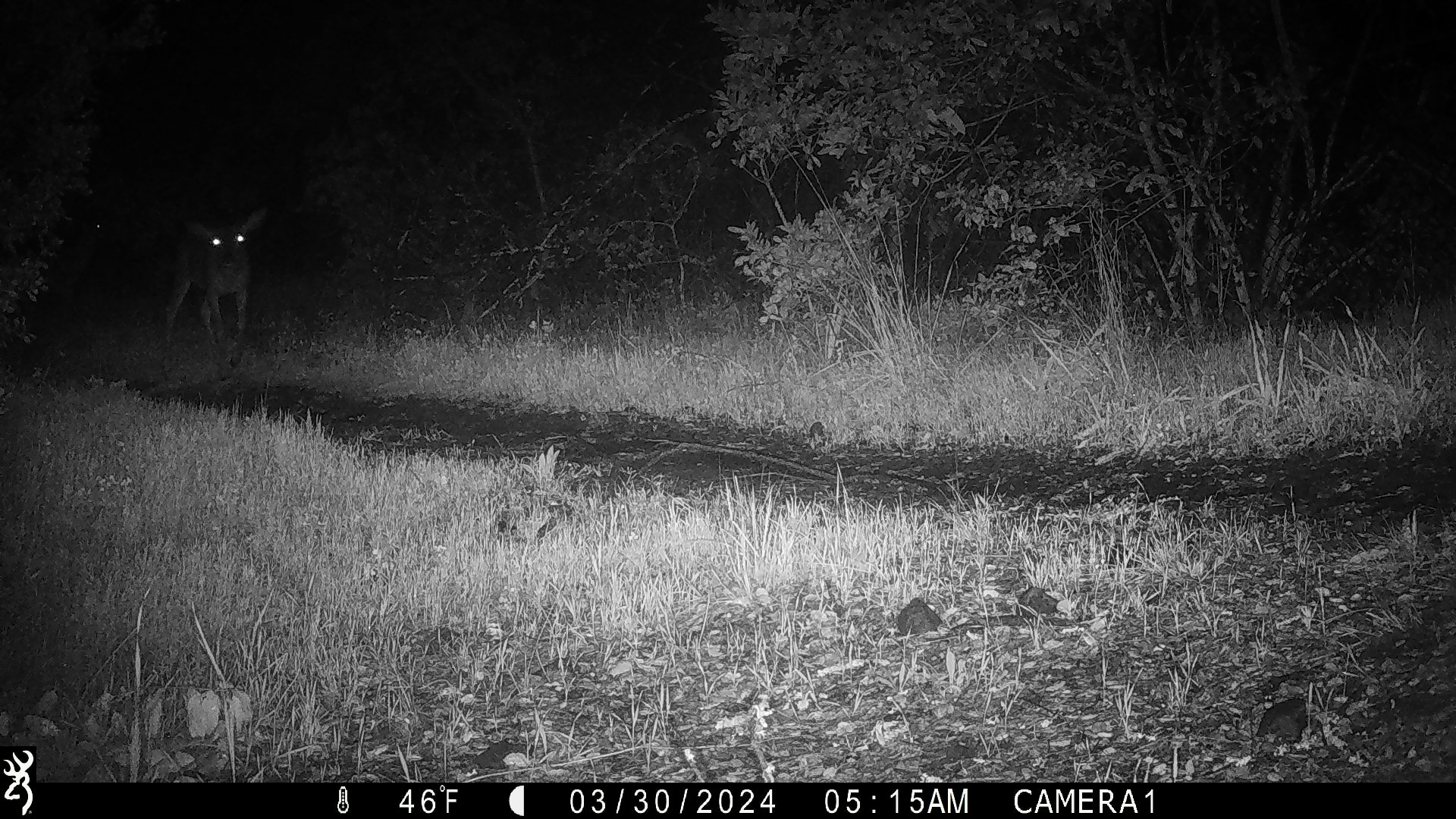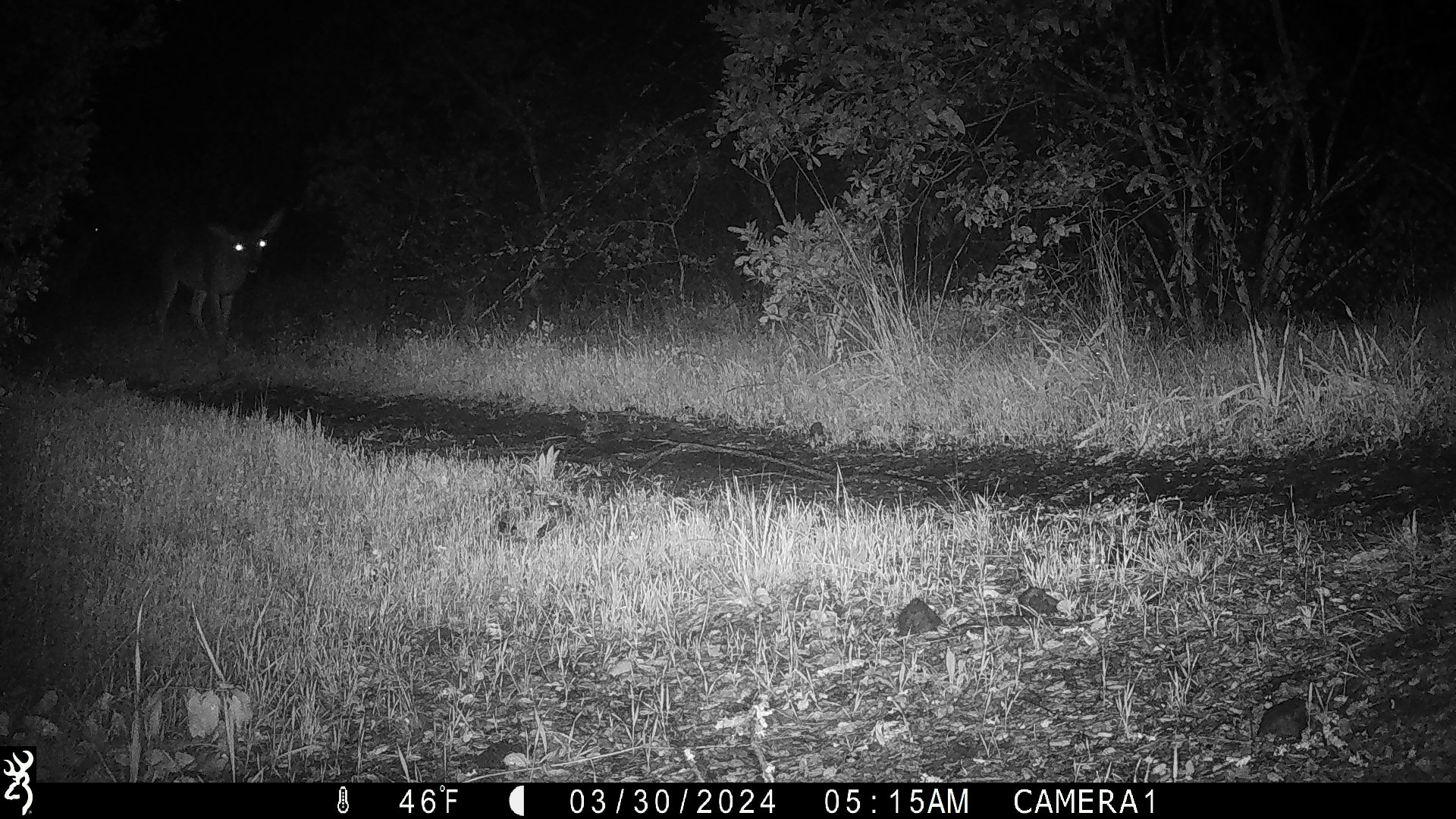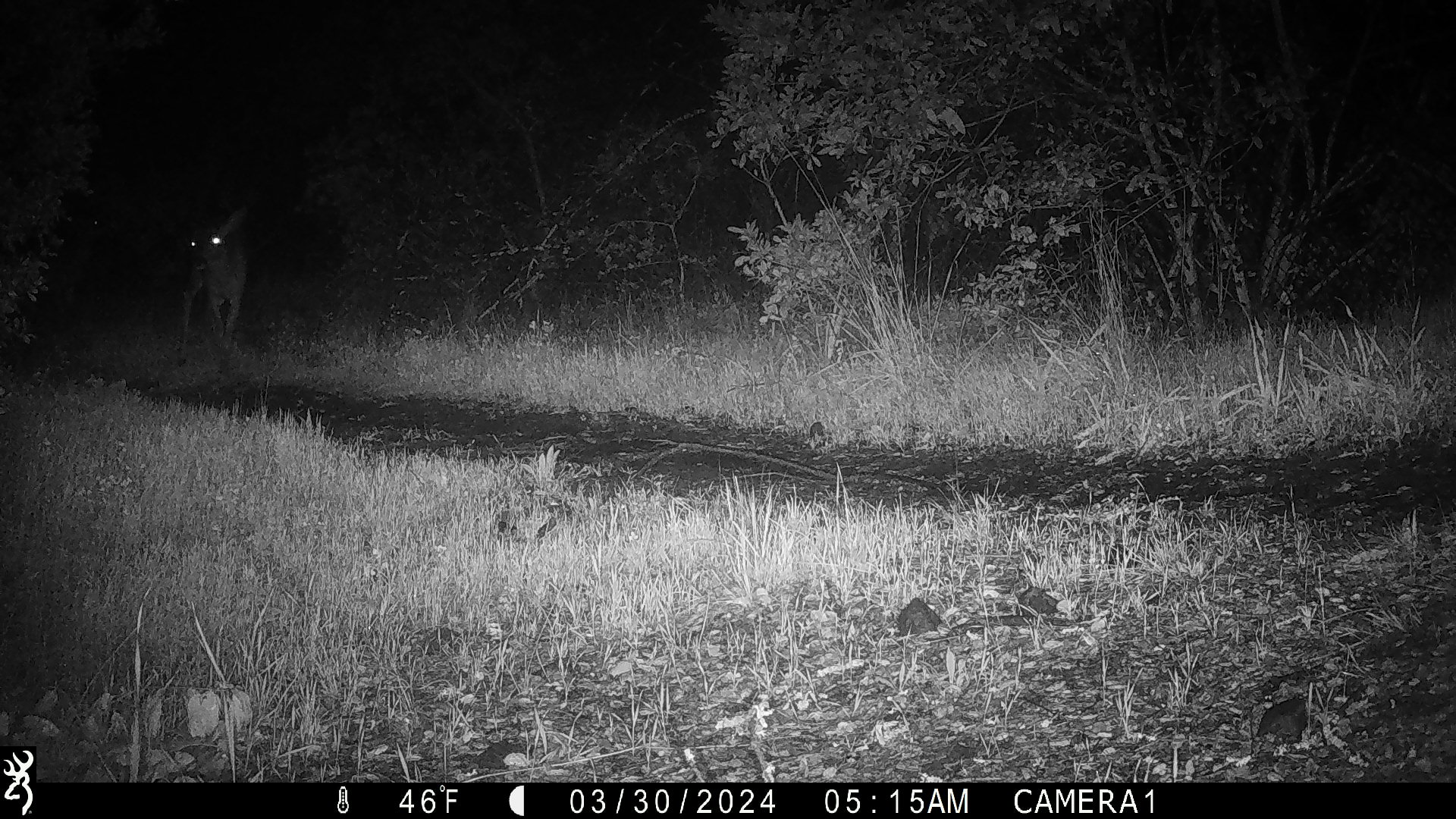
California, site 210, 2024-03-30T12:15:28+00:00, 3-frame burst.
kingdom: Animalia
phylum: Chordata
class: Mammalia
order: Artiodactyla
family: Cervidae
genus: Odocoileus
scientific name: Odocoileus hemionus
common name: mule deer